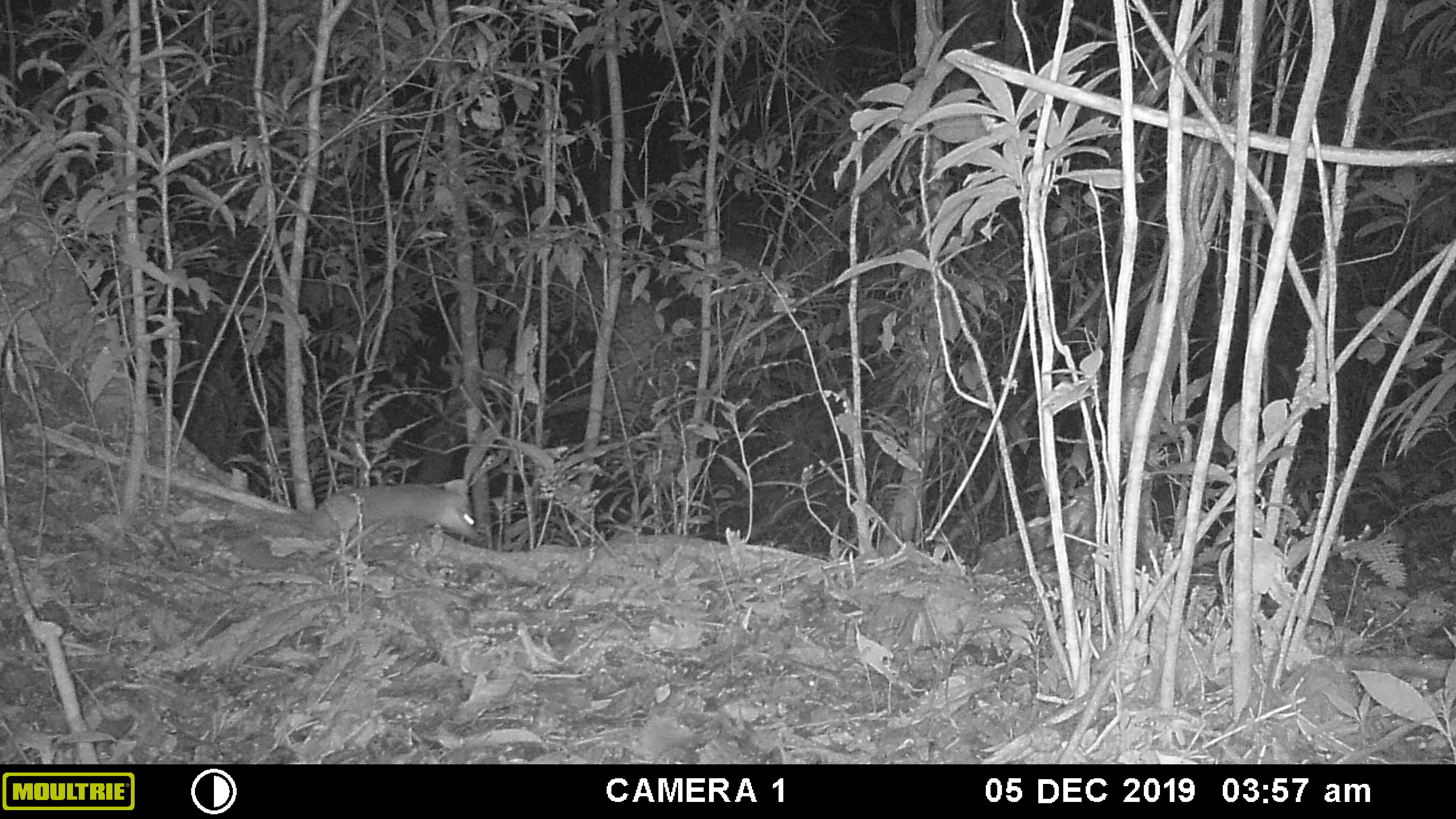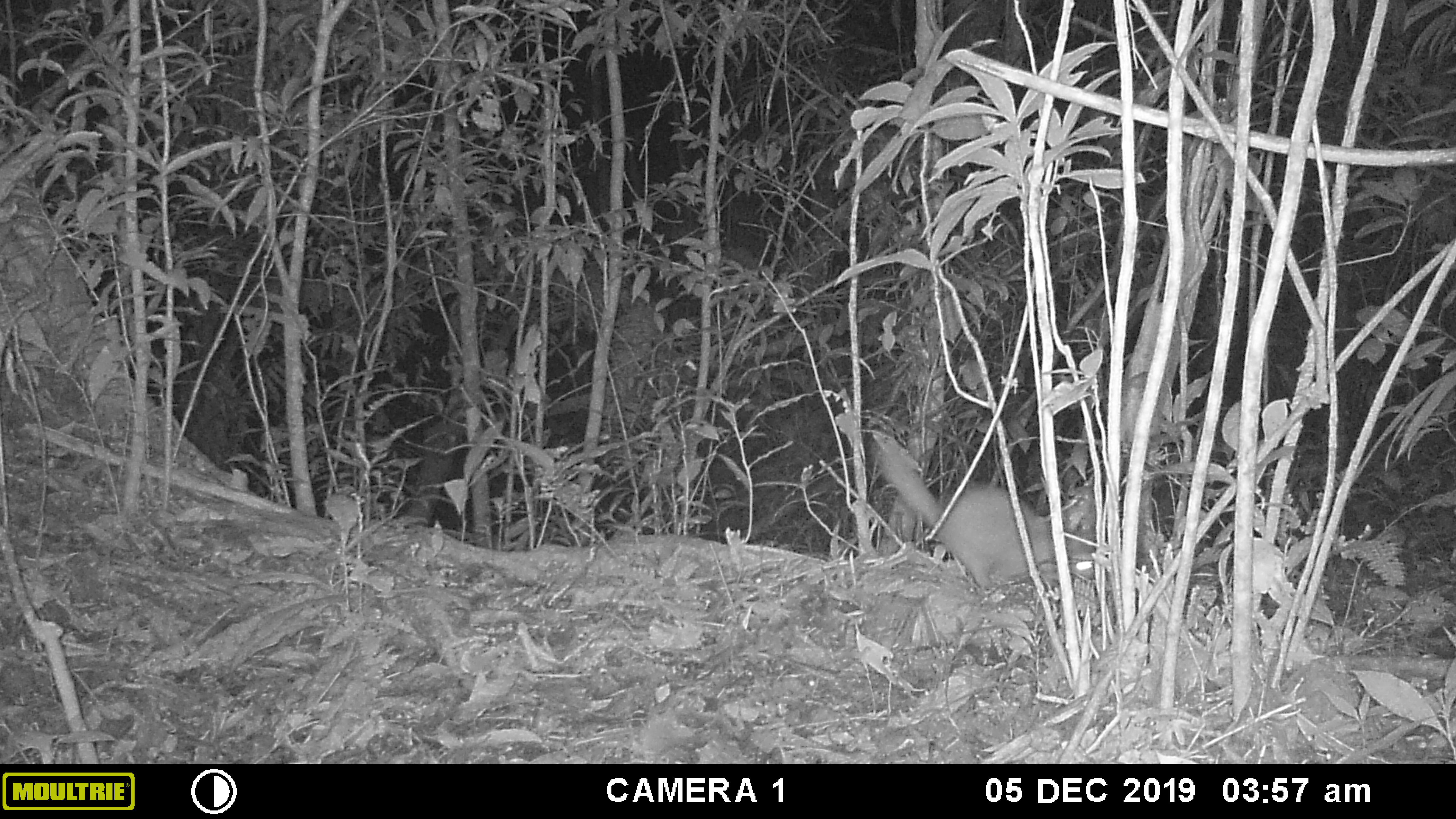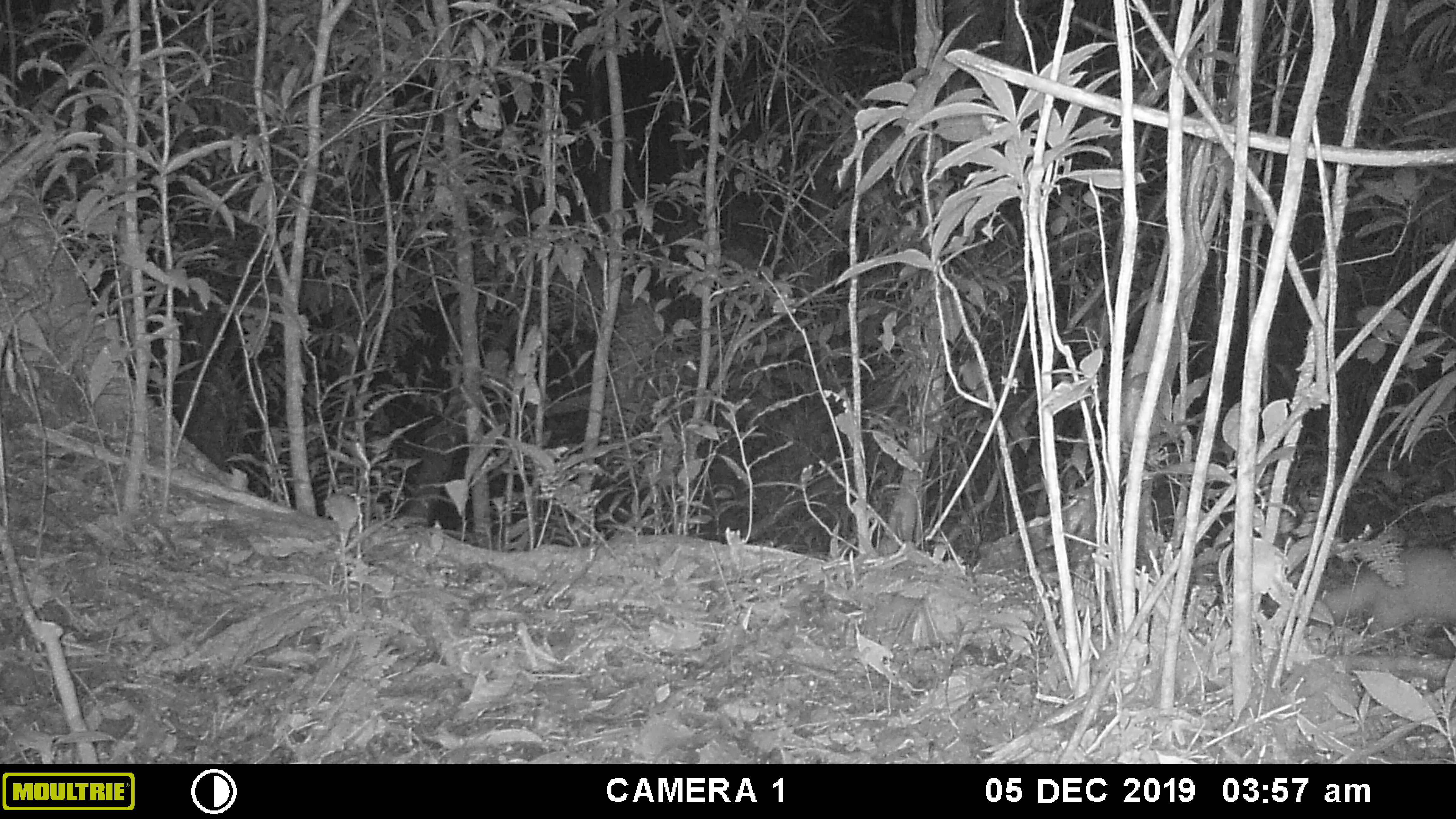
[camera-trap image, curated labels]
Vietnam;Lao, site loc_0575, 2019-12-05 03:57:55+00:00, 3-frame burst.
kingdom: Animalia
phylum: Chordata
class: Mammalia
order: Carnivora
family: Mustelidae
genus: Melogale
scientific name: Melogale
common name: ferret badger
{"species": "ferret badger (Melogale)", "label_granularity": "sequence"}